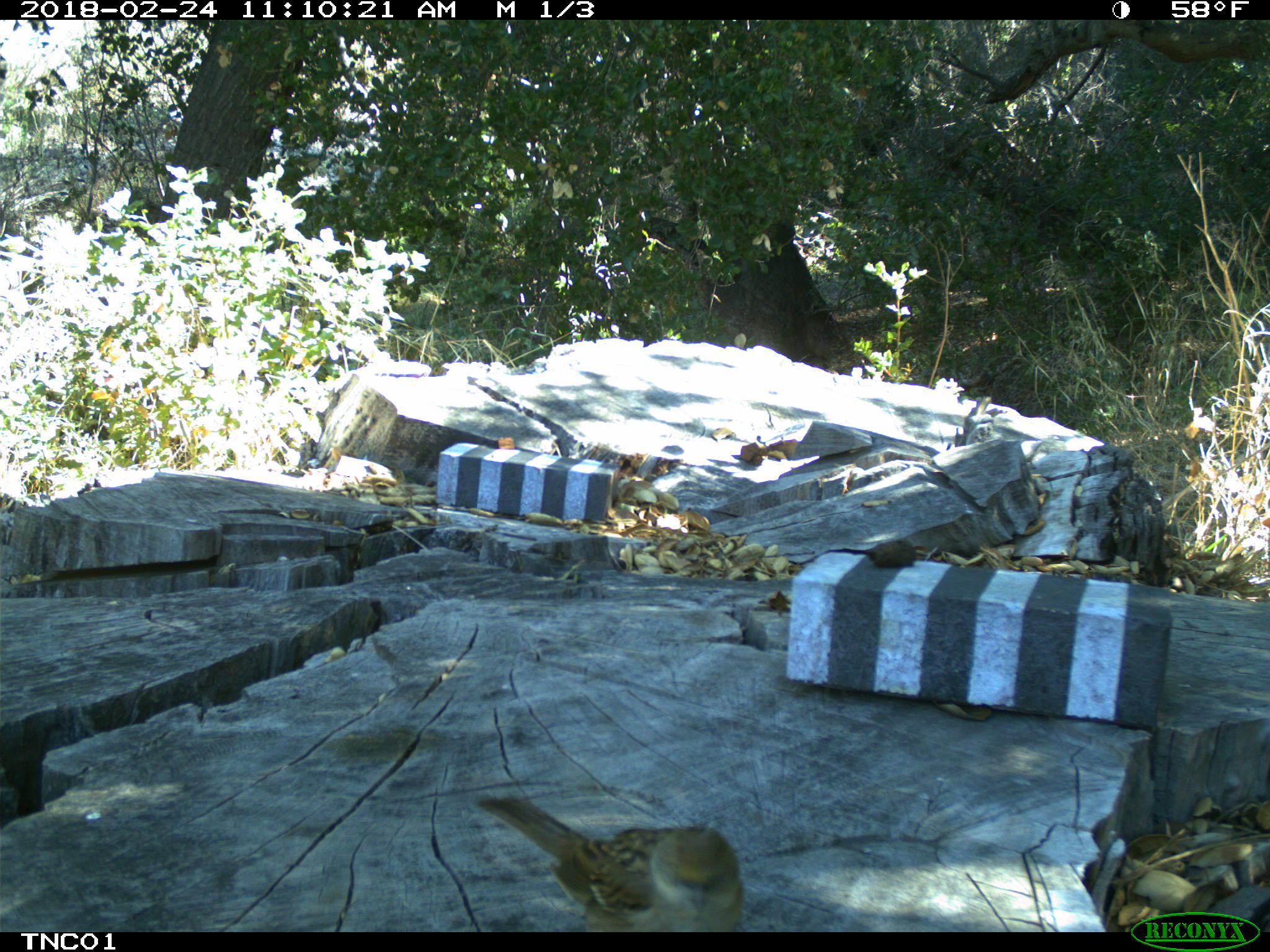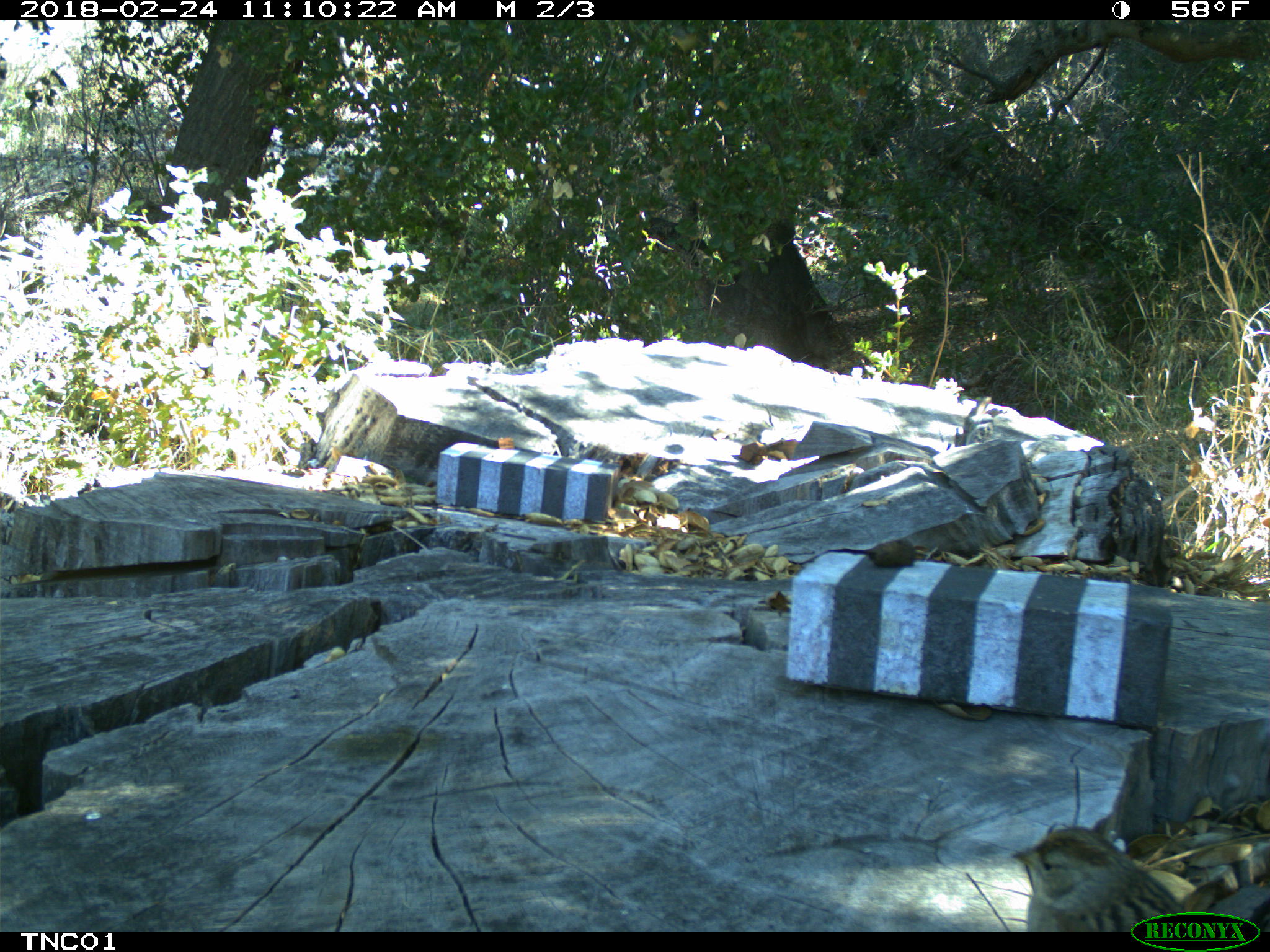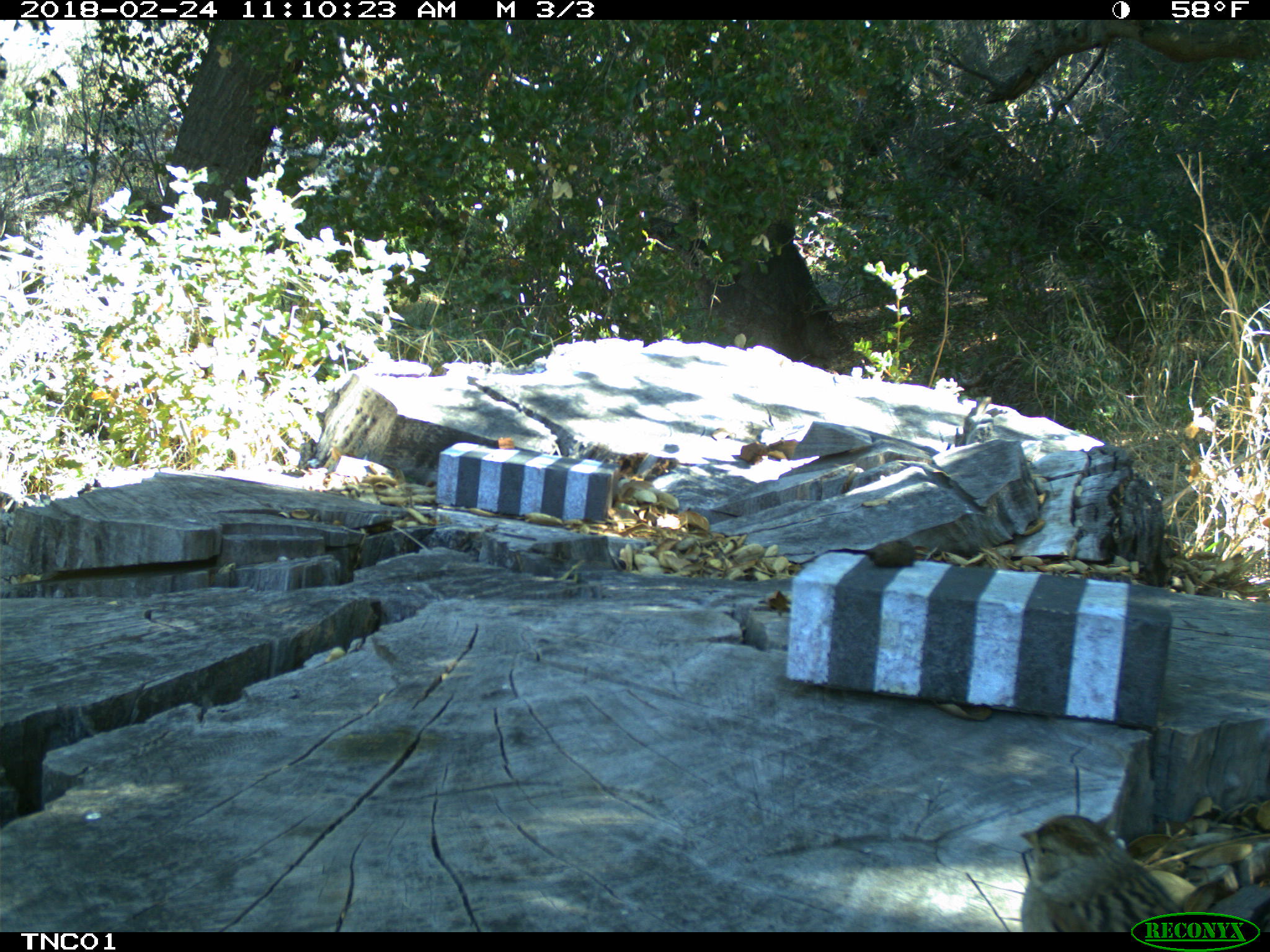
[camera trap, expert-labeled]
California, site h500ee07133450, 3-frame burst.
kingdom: Animalia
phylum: Chordata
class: Aves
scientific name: Aves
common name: bird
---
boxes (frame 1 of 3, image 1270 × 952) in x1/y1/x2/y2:
bird: 473/796/742/932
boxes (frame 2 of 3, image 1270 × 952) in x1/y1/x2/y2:
bird: 1008/826/1188/932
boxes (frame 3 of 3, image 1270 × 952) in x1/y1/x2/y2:
bird: 1019/814/1184/932